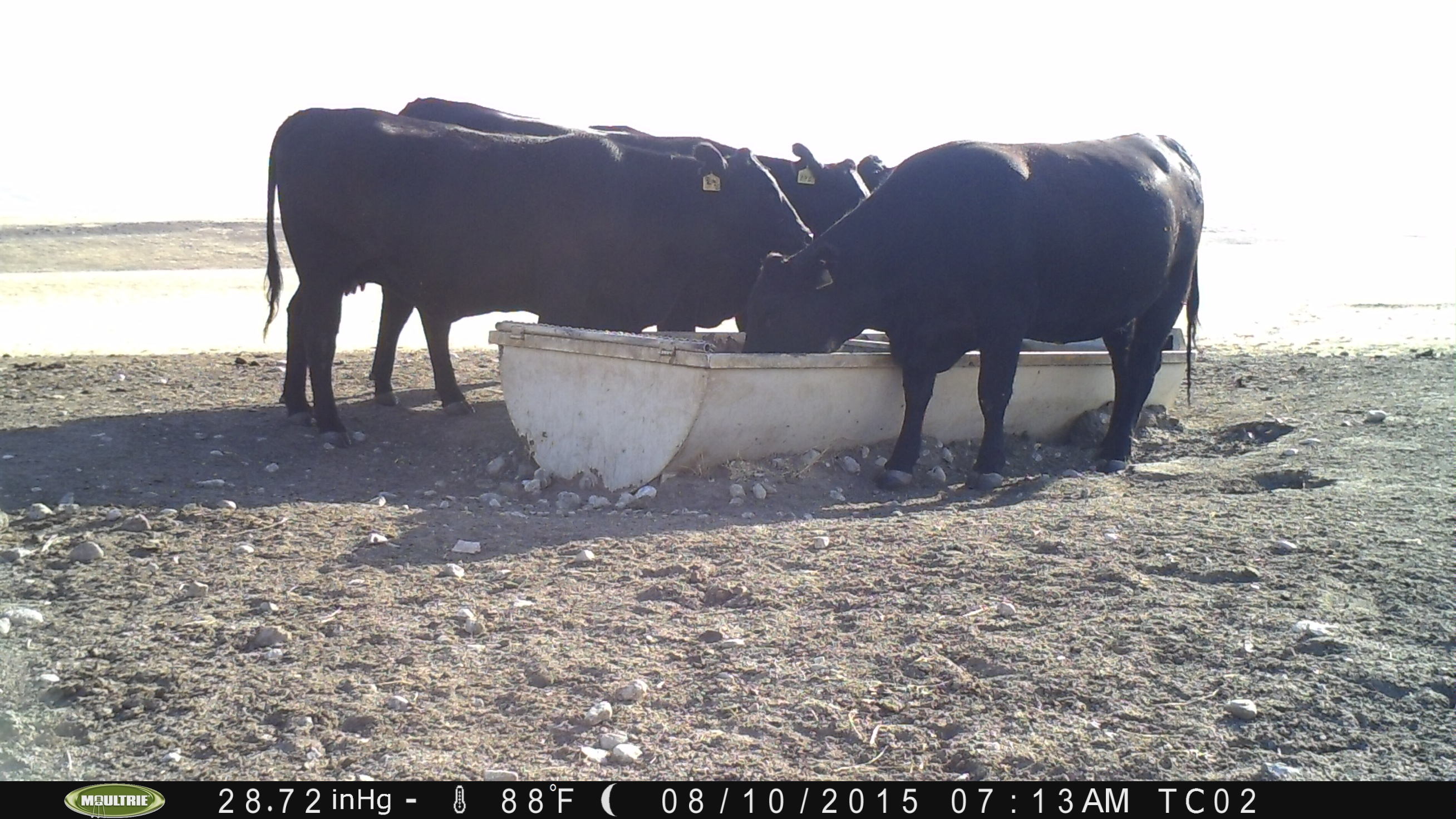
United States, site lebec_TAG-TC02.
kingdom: Animalia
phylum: Chordata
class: Mammalia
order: Artiodactyla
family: Bovidae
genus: Bos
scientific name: Bos taurus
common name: domestic cow